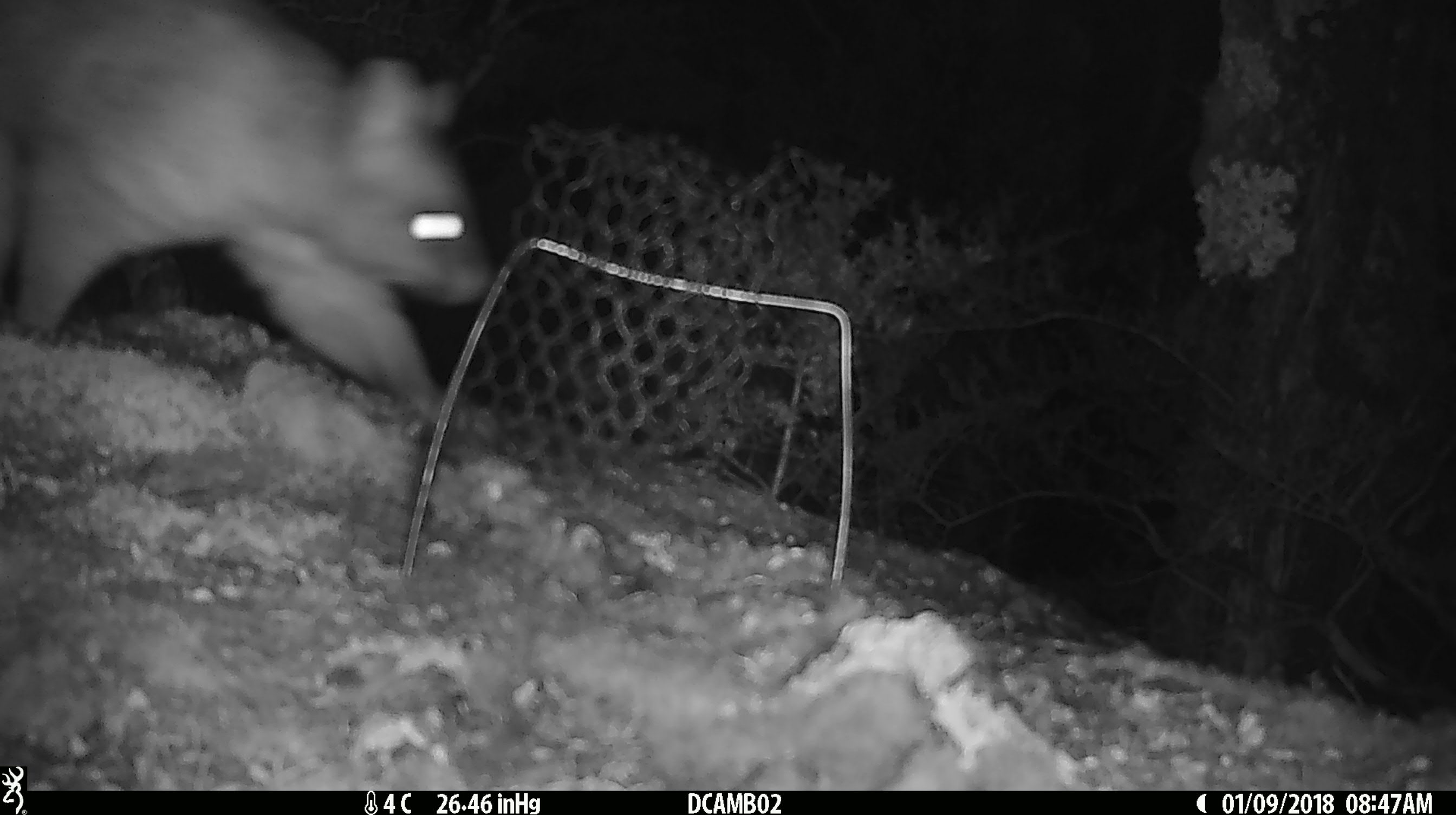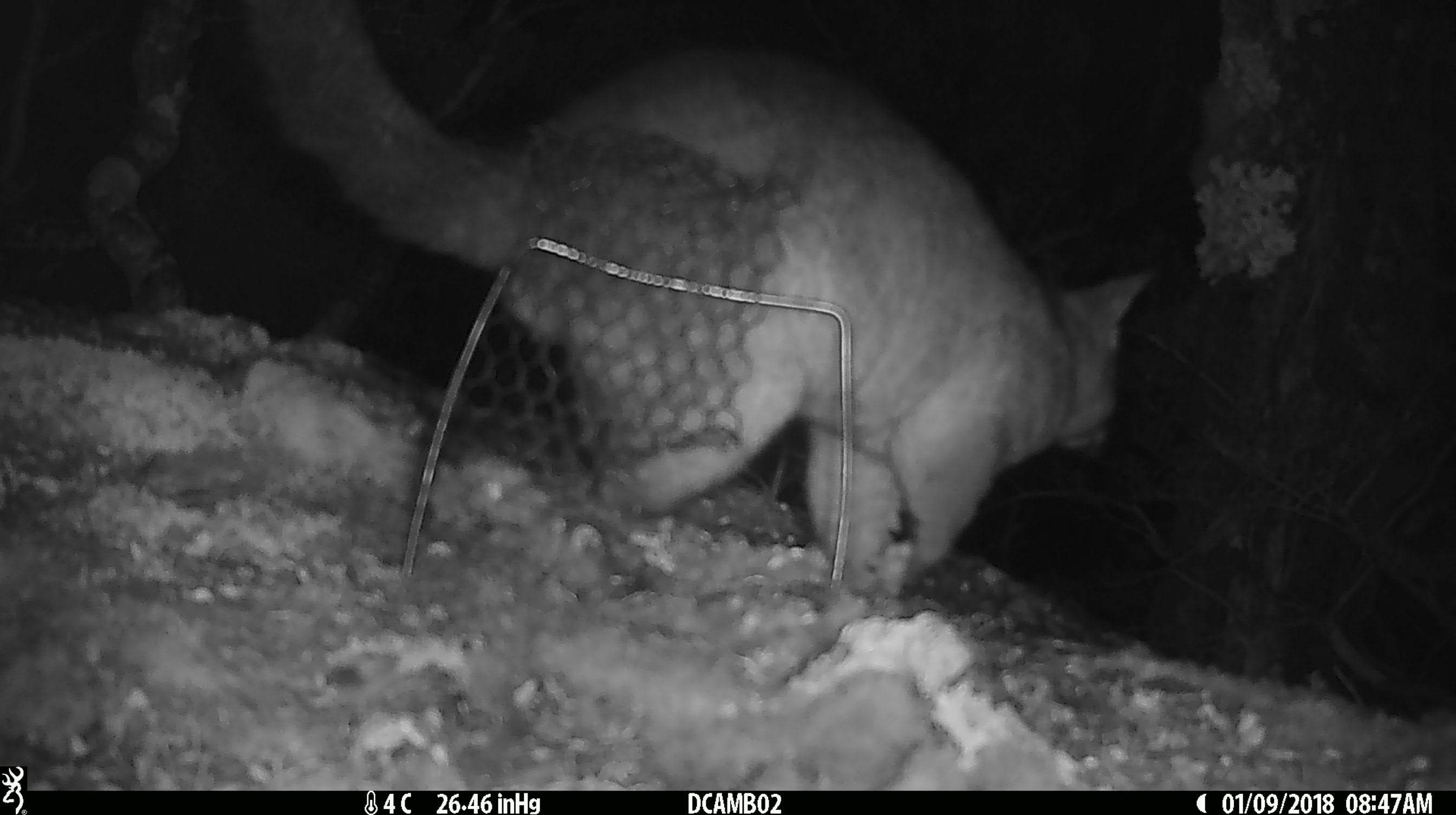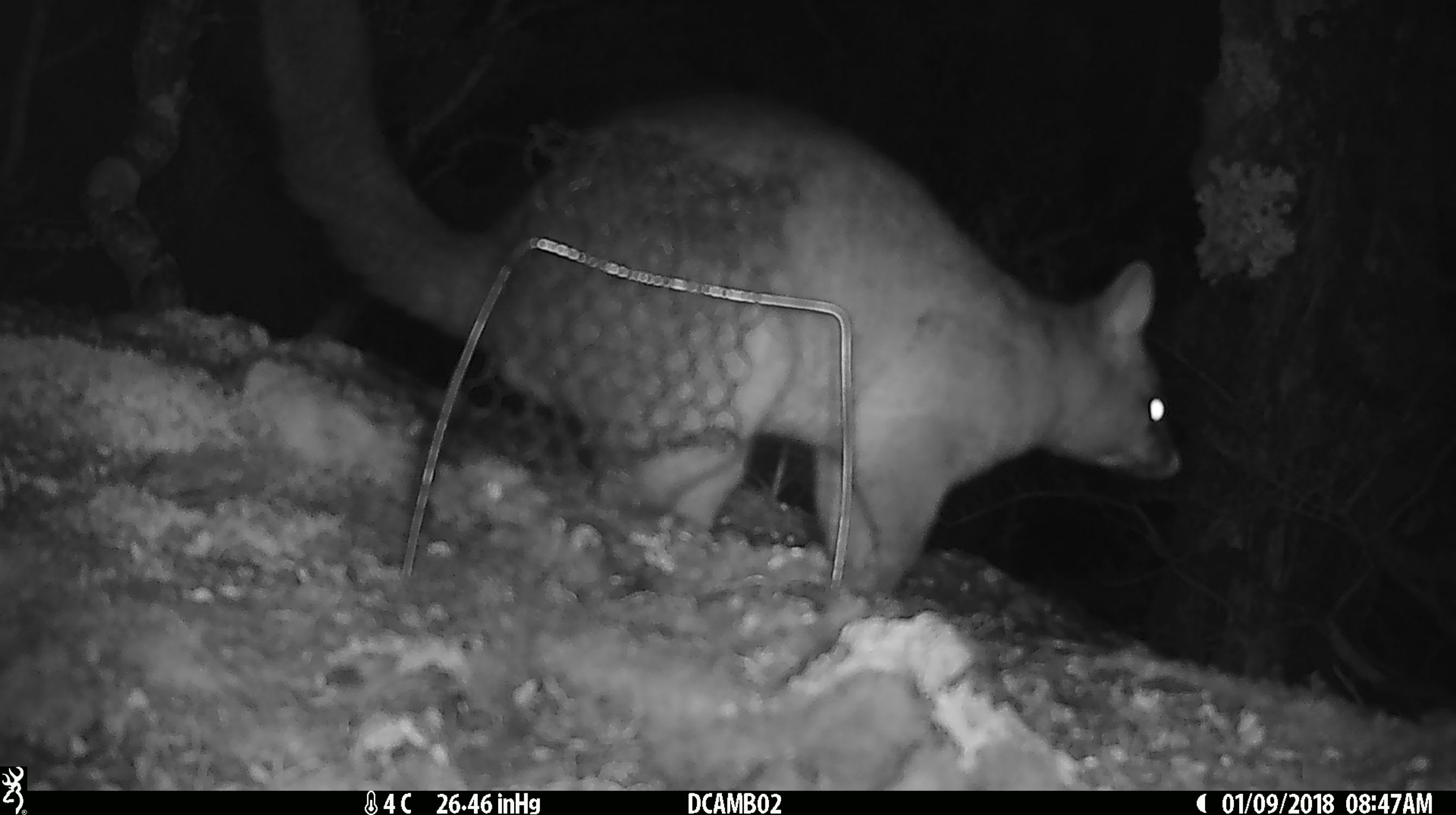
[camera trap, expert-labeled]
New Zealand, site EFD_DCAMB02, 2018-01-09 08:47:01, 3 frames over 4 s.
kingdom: Animalia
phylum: Chordata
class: Mammalia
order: Diprotodontia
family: Phalangeridae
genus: Trichosurus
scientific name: Trichosurus vulpecula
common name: common brushtail possum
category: possum